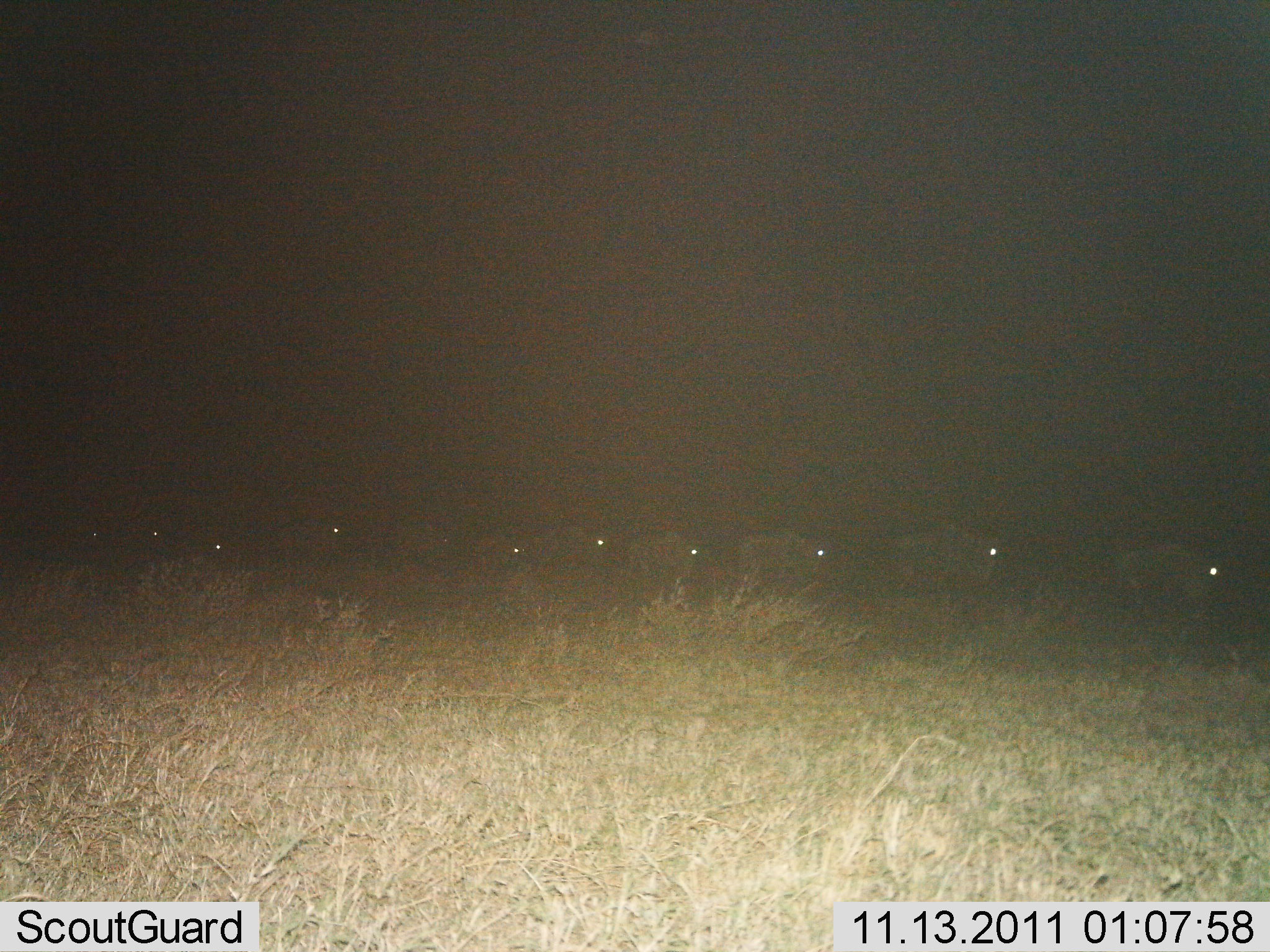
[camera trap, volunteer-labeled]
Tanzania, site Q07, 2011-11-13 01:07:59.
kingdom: Animalia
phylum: Chordata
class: Mammalia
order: Artiodactyla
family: Bovidae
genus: Connochaetes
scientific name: Connochaetes taurinus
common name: blue wildebeest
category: wildebeest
Wildebeest (blue wildebeest) (Connochaetes taurinus), count 10. Behavior (volunteer vote fractions): standing 20%, resting 0%, moving 90%, interacting 0%. Young present (vote fraction): 10%. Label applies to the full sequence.